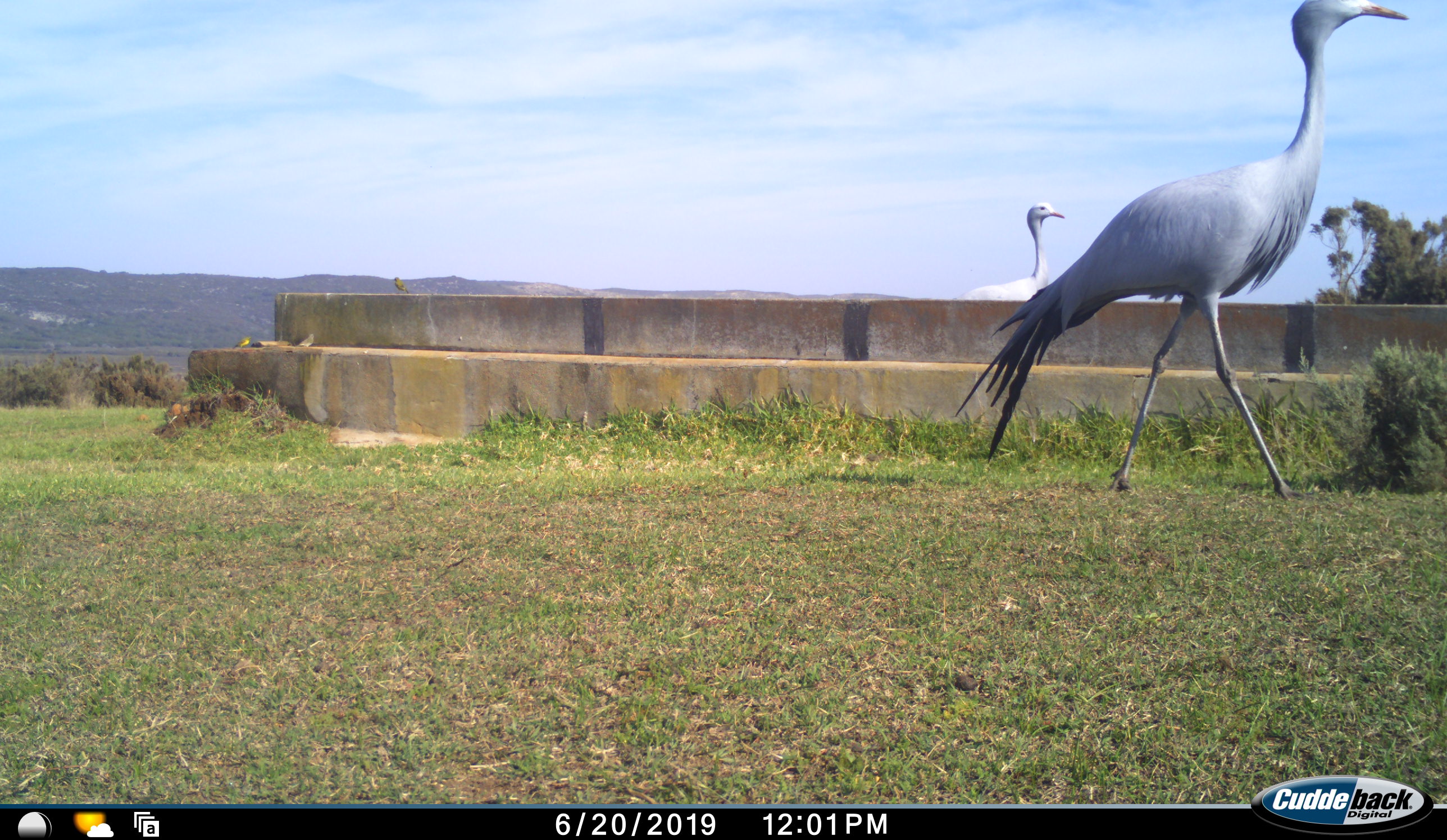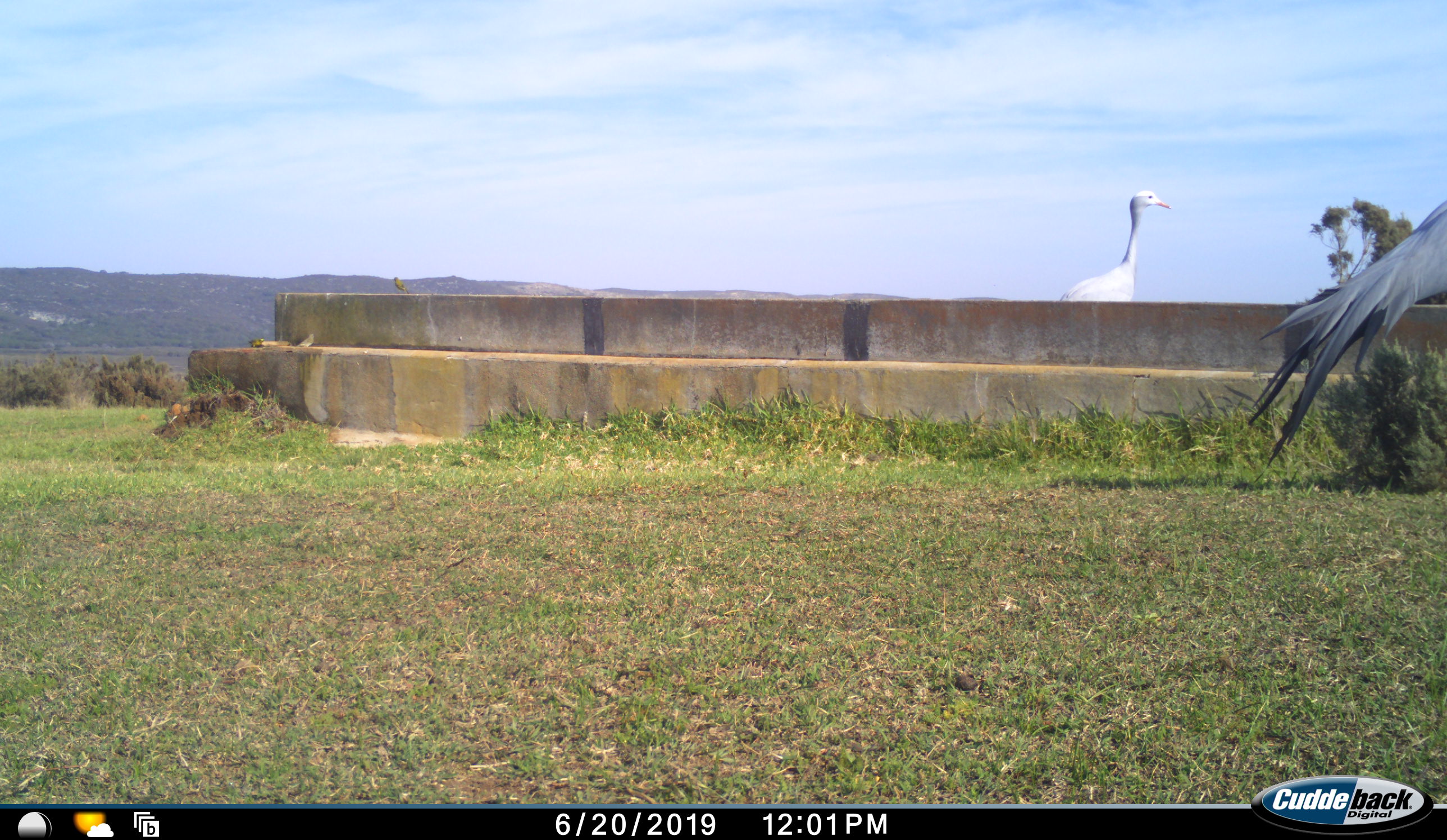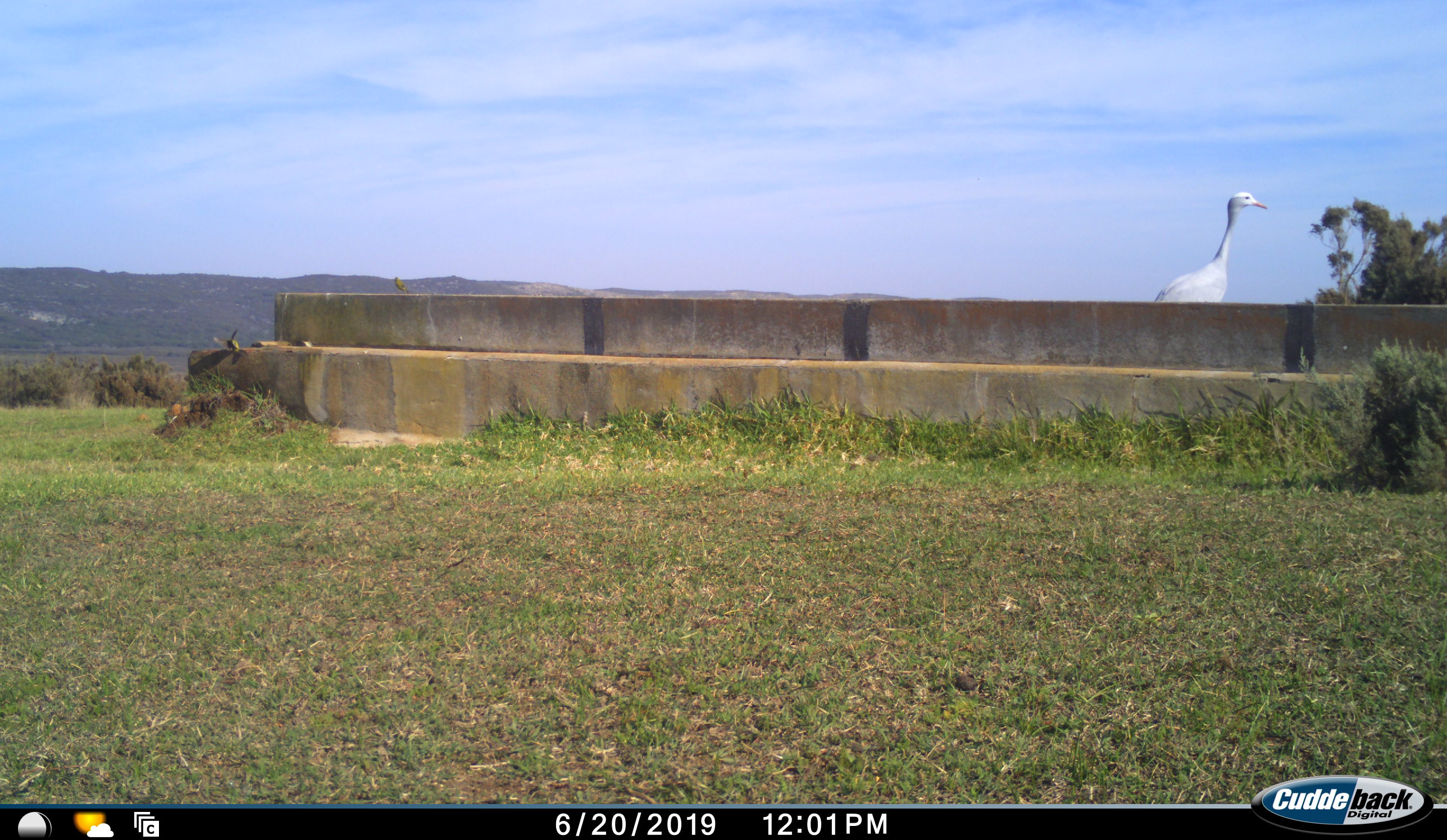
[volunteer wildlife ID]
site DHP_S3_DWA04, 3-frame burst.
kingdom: Animalia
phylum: Chordata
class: Aves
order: Gruiformes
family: Gruidae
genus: Anthropoides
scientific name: Anthropoides paradiseus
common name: blue crane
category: craneblue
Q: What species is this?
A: Craneblue (blue crane) (Anthropoides paradiseus).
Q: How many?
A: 2.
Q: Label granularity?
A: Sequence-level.